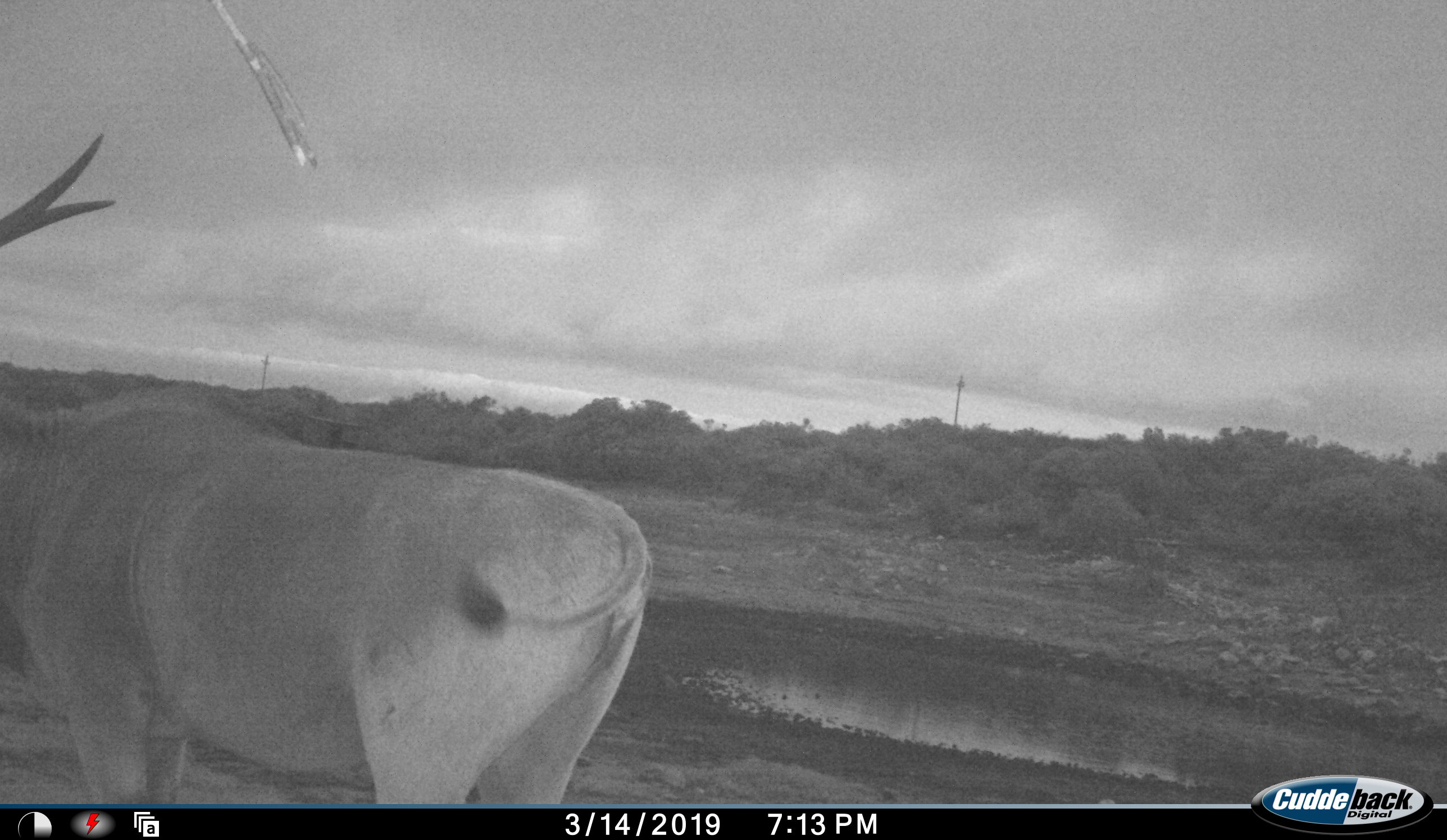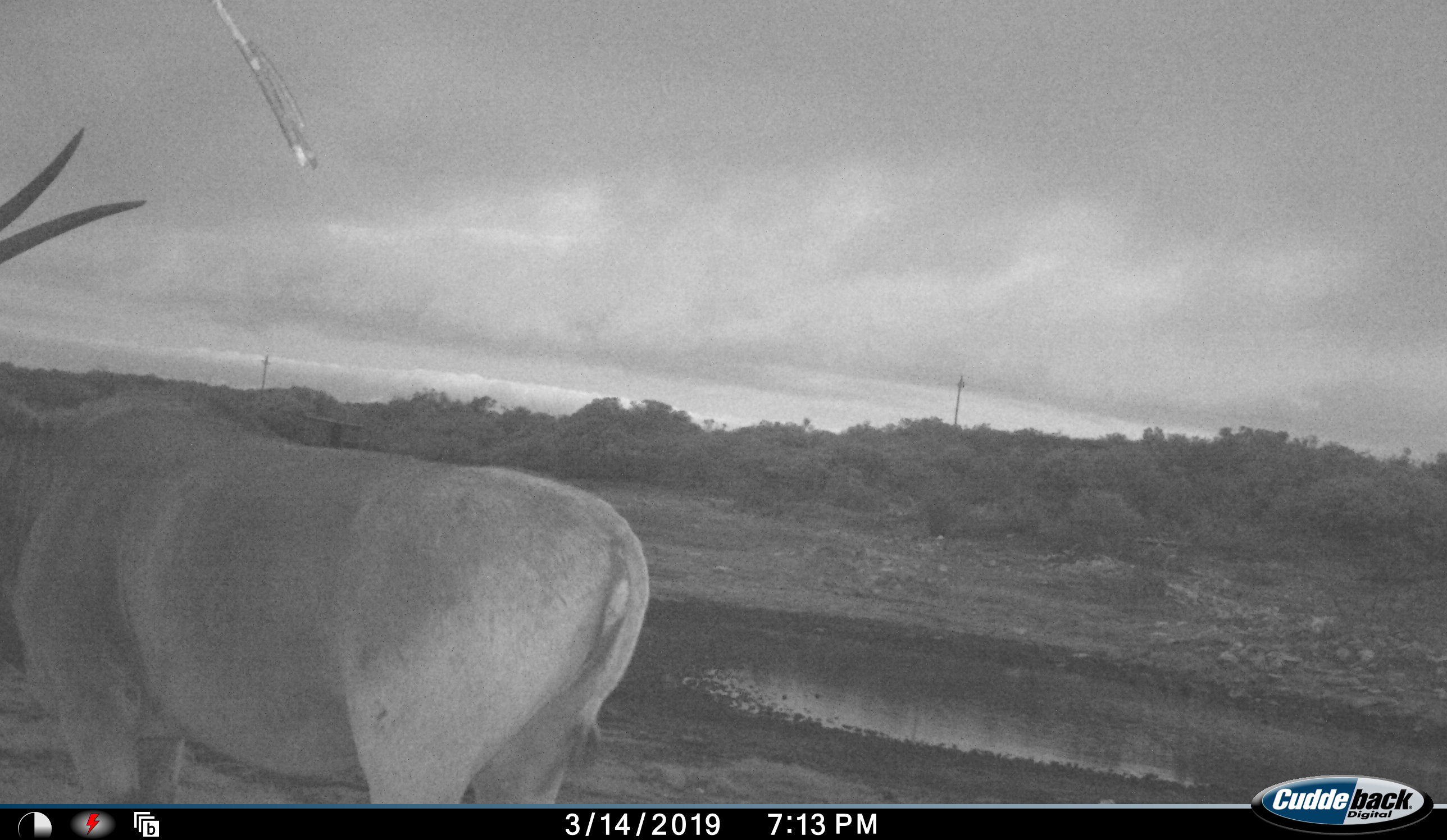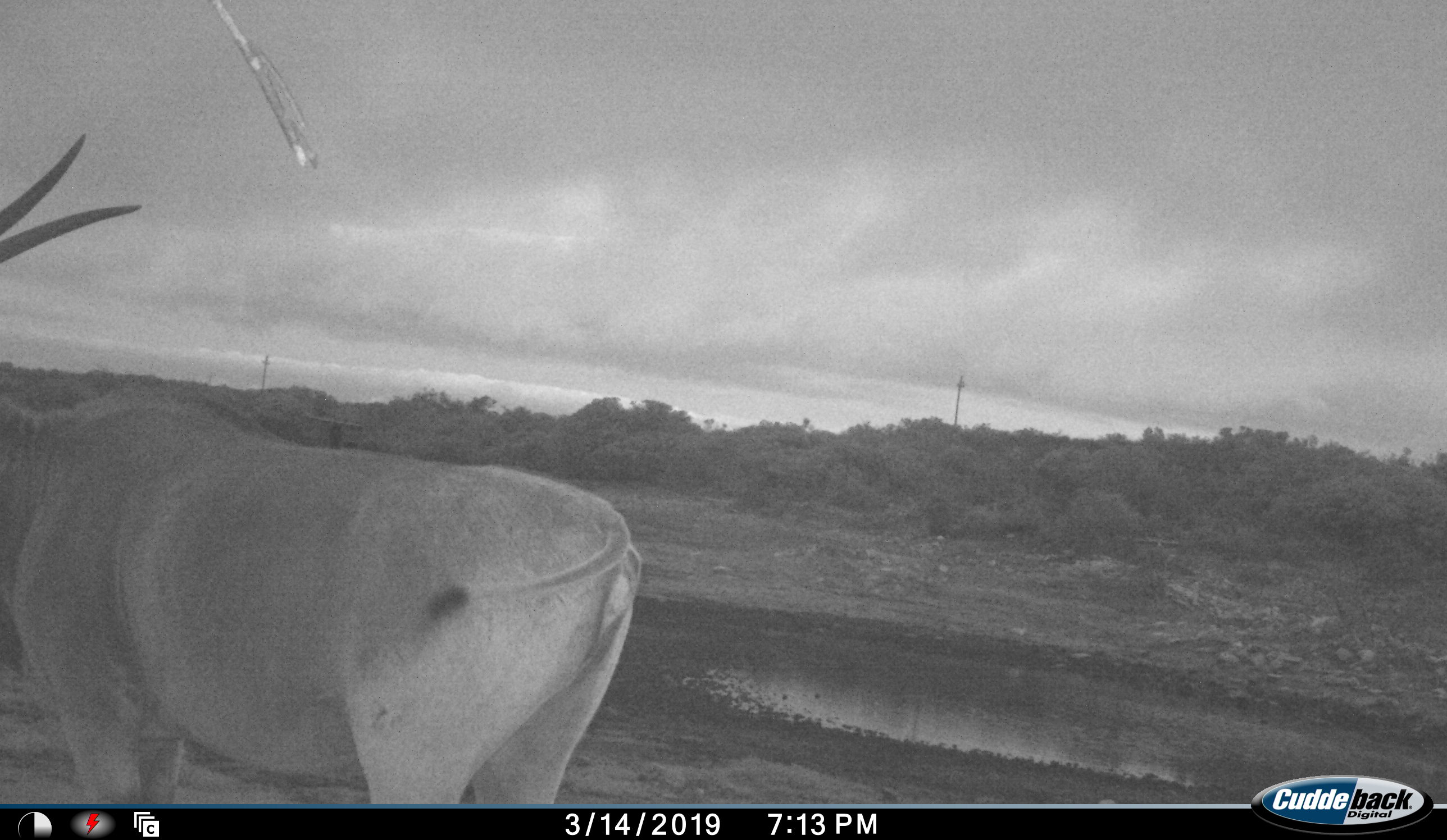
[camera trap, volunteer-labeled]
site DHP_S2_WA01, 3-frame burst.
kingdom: Animalia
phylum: Chordata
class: Mammalia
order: Artiodactyla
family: Bovidae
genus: Tragelaphus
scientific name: Tragelaphus oryx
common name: eland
Eland (Tragelaphus oryx), count 1. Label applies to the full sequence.